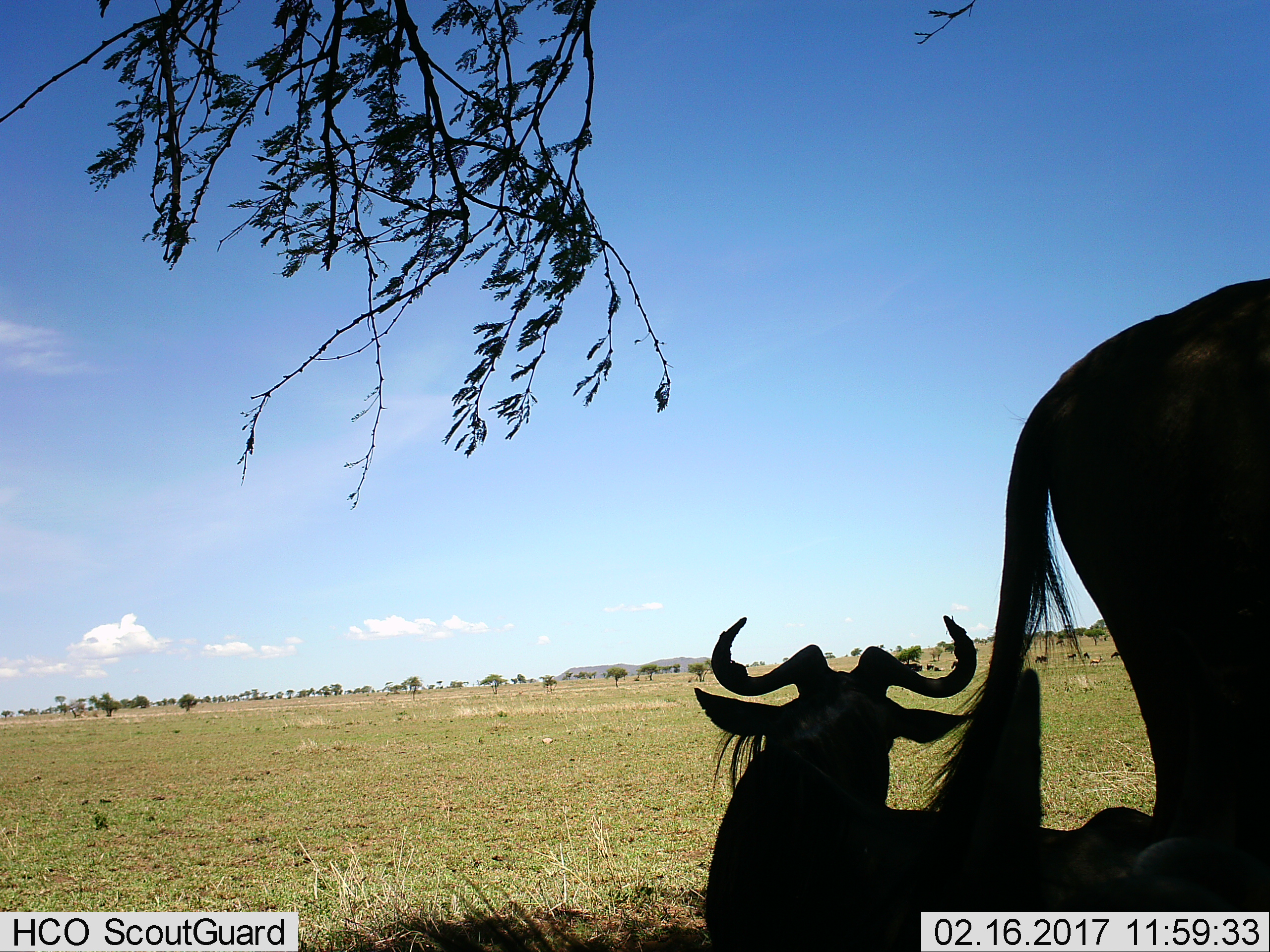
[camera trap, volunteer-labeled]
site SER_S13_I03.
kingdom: Animalia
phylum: Chordata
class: Mammalia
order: Artiodactyla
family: Bovidae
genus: Connochaetes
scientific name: Connochaetes taurinus taurinus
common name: blue wildebeest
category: wildebeestblue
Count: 11-50.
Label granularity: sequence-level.